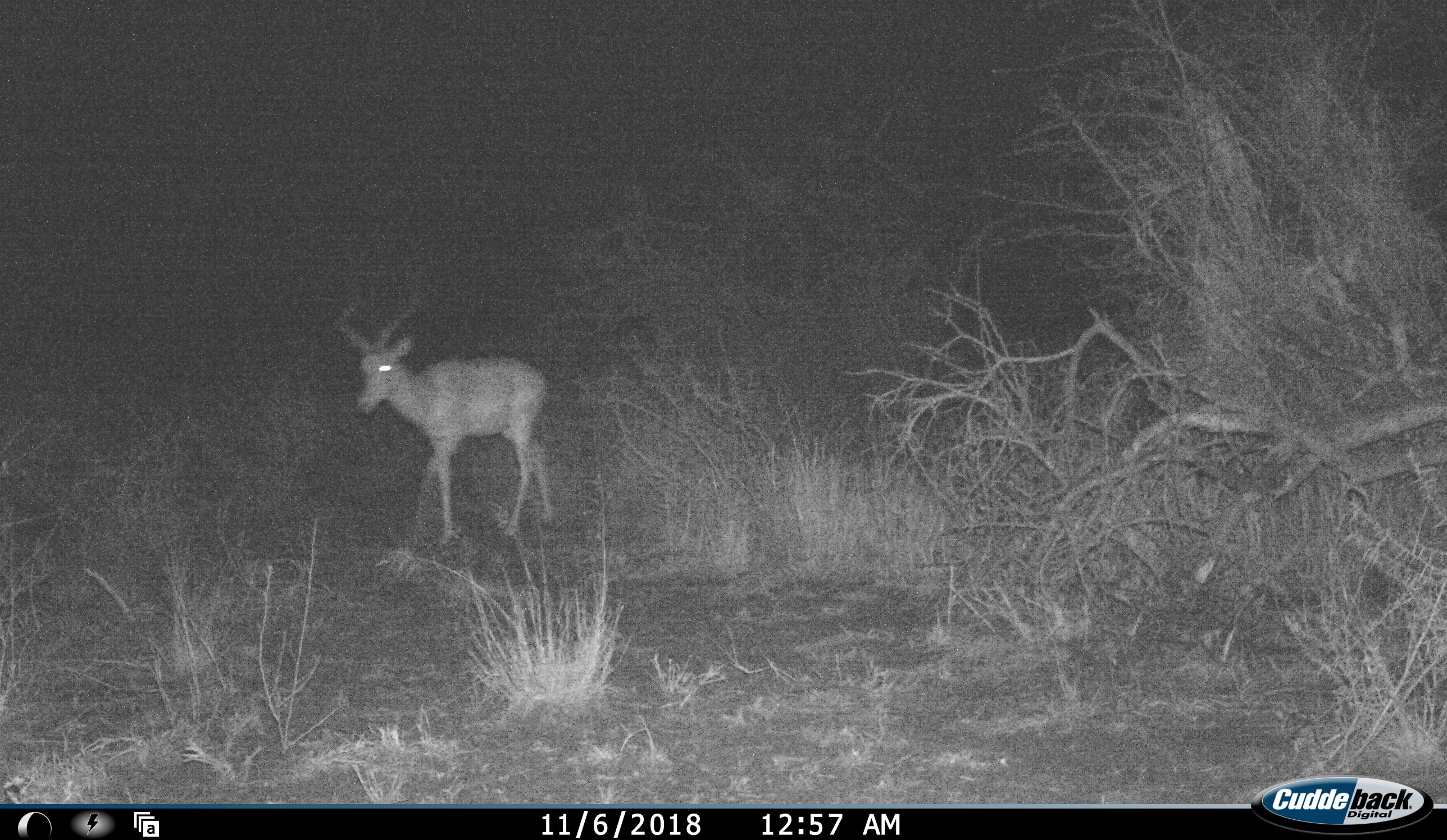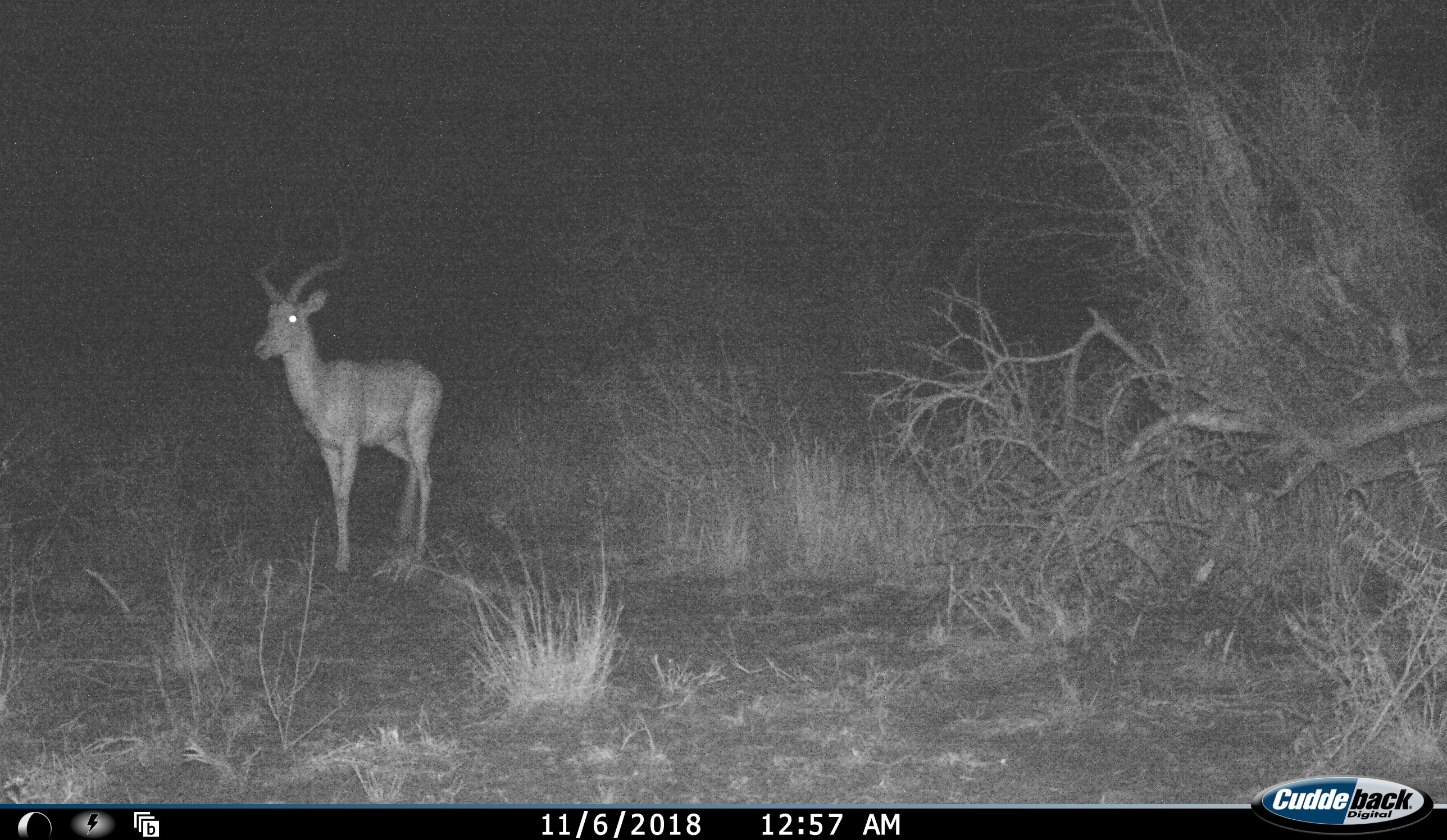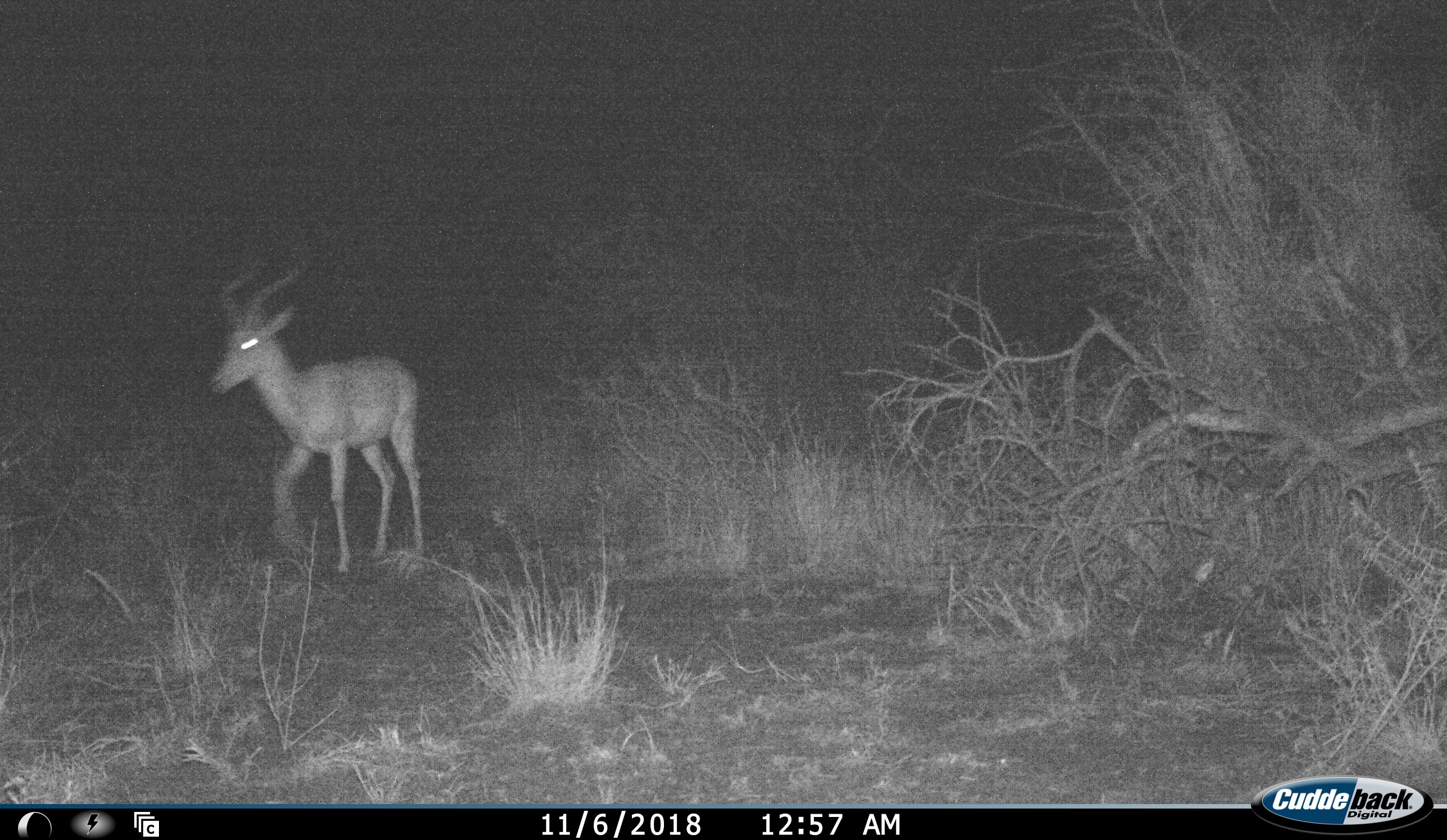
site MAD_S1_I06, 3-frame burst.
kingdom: Animalia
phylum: Chordata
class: Mammalia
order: Artiodactyla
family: Bovidae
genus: Aepyceros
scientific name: Aepyceros melampus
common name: impala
Impala (Aepyceros melampus), count 1. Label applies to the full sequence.